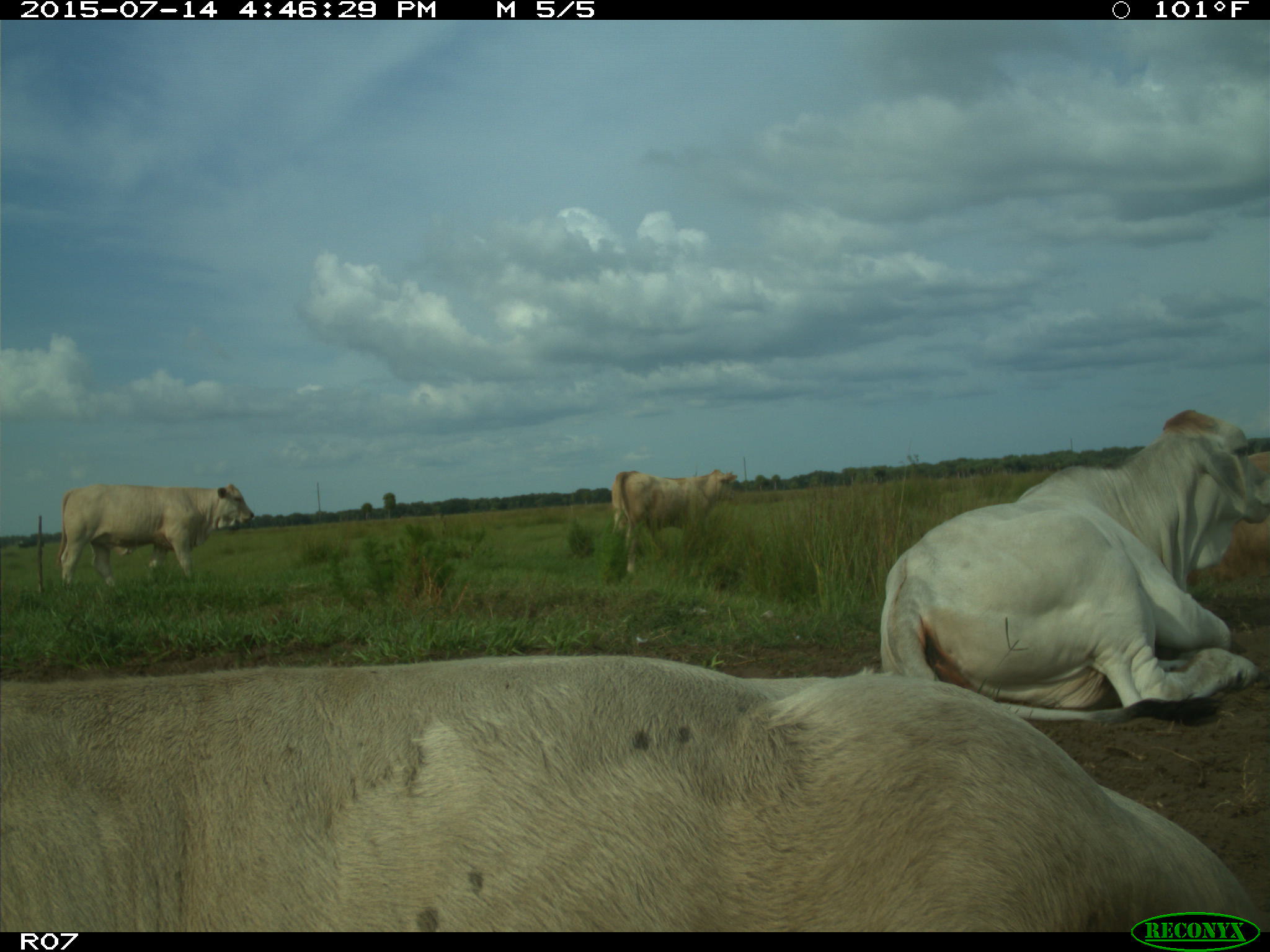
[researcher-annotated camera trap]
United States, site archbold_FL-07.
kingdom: Animalia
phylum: Chordata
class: Mammalia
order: Artiodactyla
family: Bovidae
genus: Bos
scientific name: Bos taurus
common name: domestic cow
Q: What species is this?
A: Bos taurus (domestic cow).